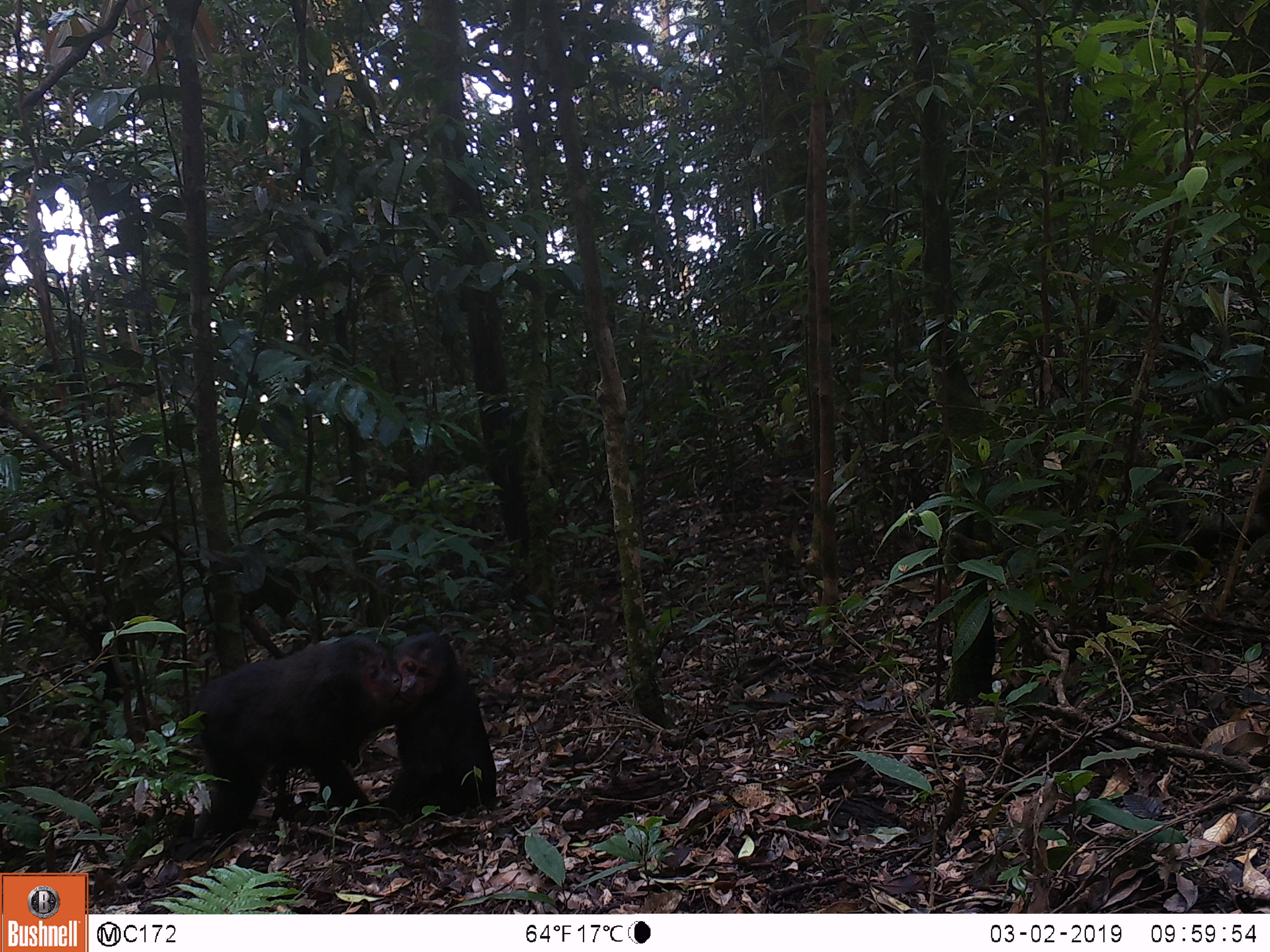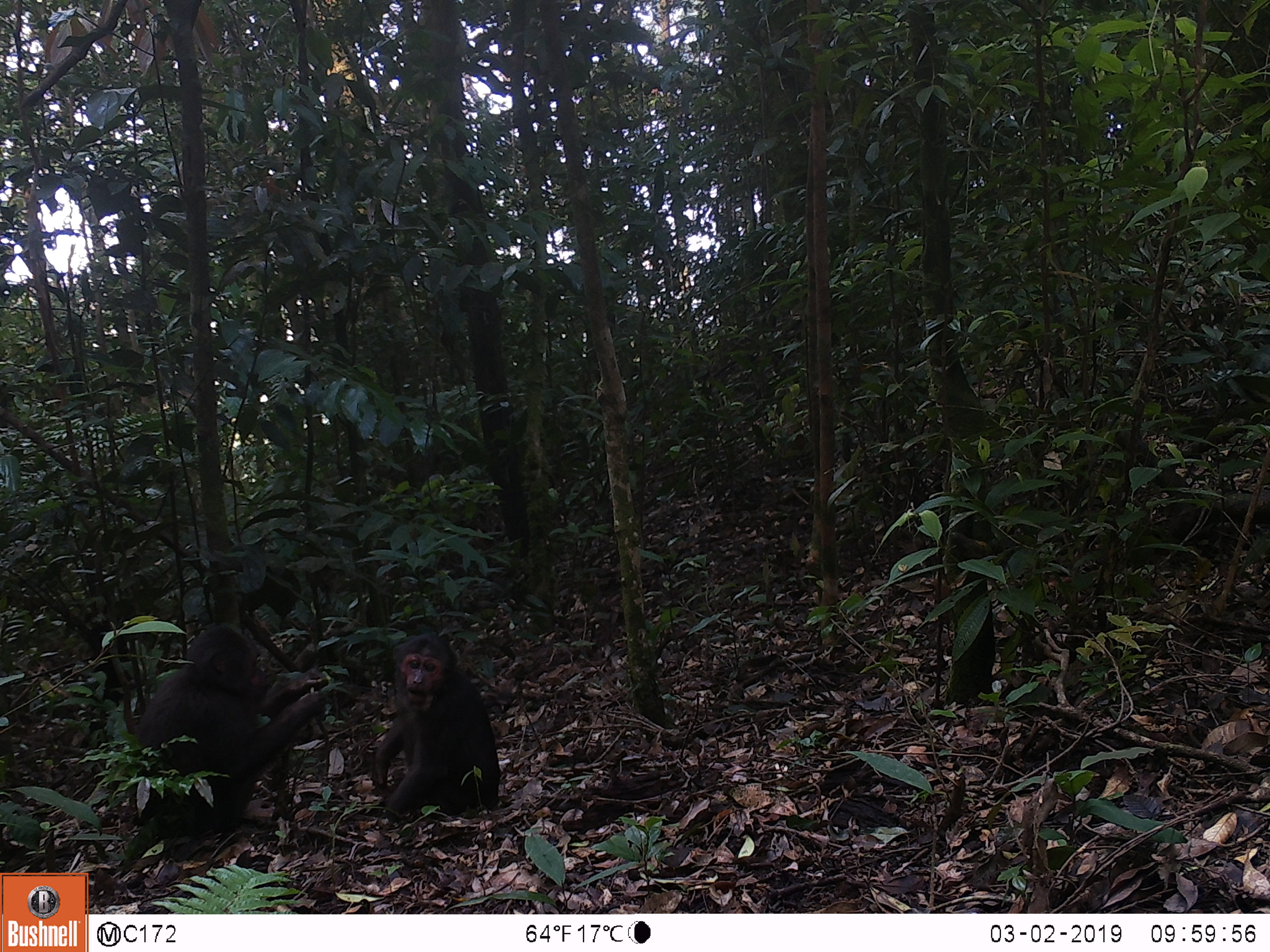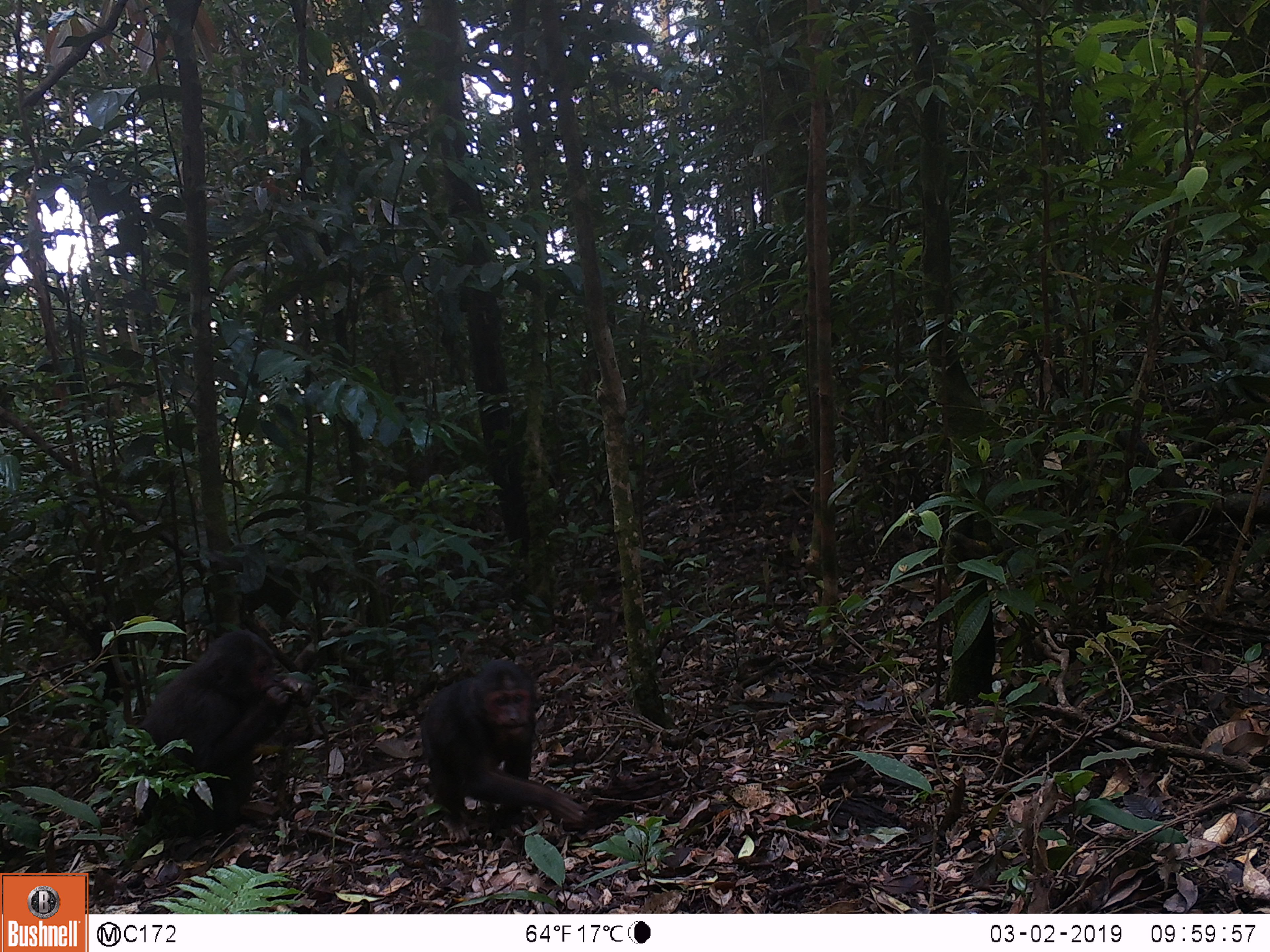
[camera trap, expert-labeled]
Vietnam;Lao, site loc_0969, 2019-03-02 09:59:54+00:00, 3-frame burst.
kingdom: Animalia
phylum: Chordata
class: Mammalia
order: Primates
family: Cercopithecidae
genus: Macaca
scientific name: Macaca arctoides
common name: stump-tailed macaque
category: stump tailed macaque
Stump tailed macaque (stump-tailed macaque) (Macaca arctoides). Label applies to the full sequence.